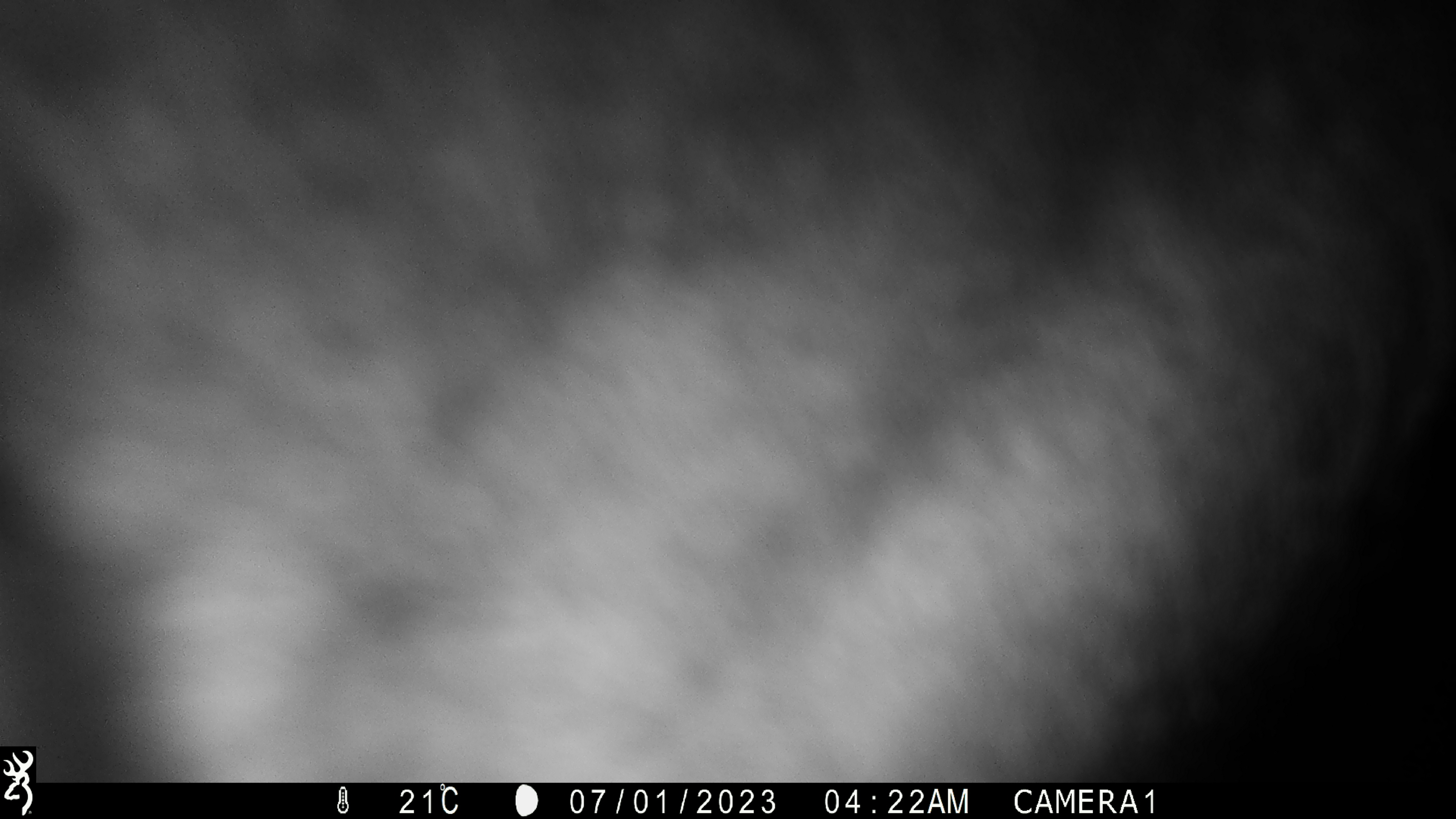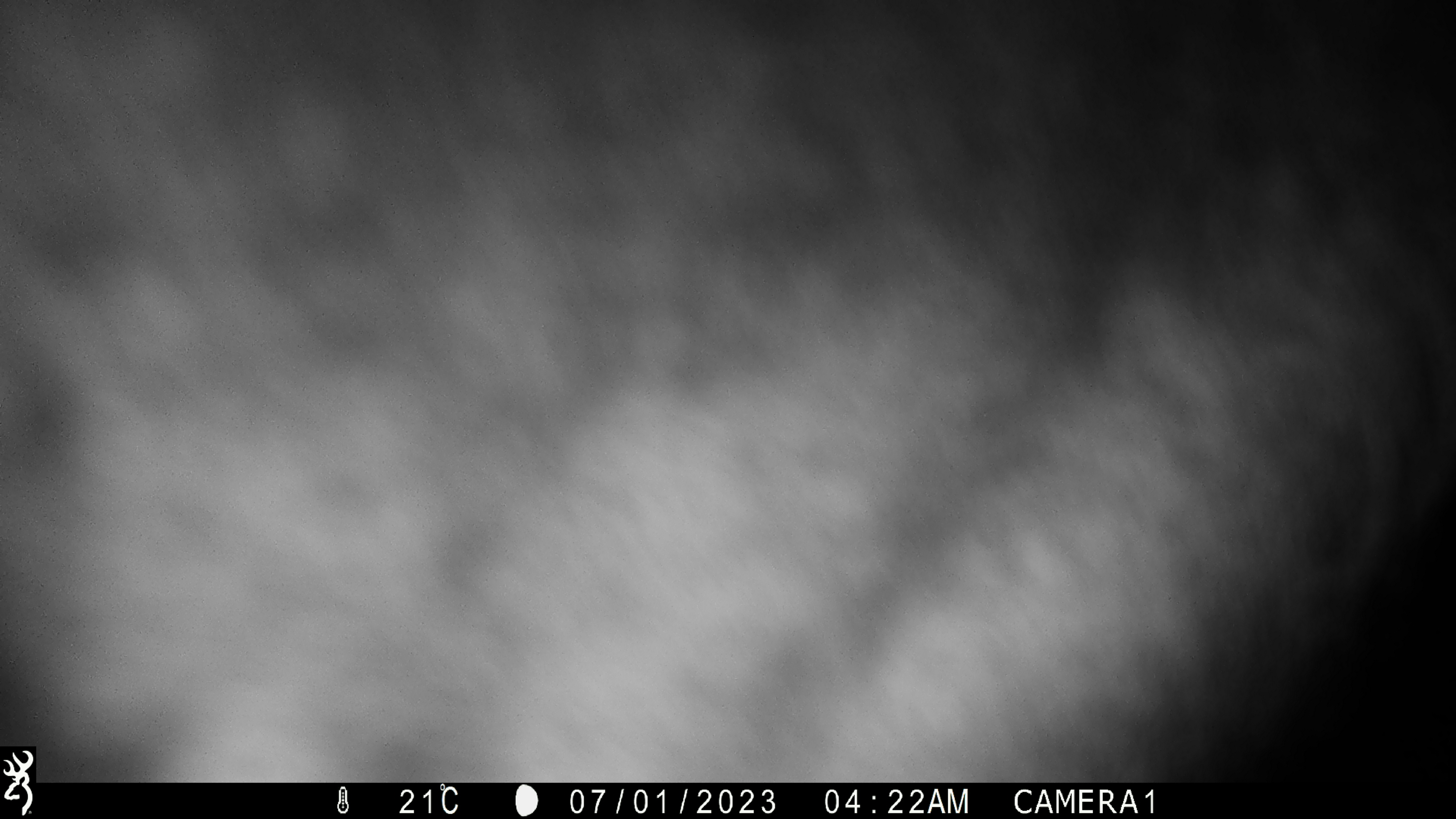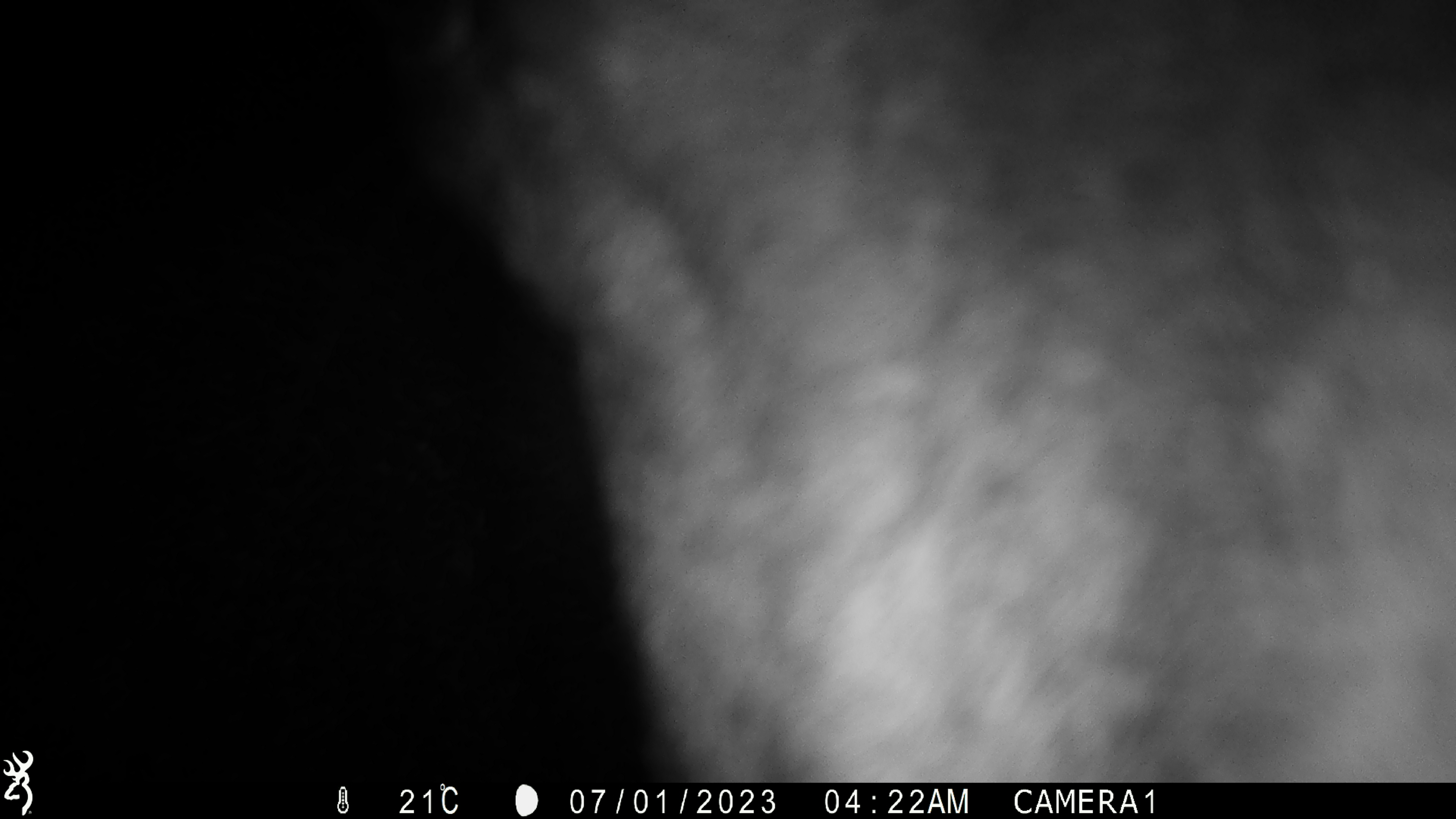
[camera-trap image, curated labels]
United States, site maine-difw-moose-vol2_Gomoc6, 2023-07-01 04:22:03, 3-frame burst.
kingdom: Animalia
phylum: Chordata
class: Mammalia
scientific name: Mammalia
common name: mammal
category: mammal sp.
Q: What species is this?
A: Mammal sp. (mammal) (Mammalia).